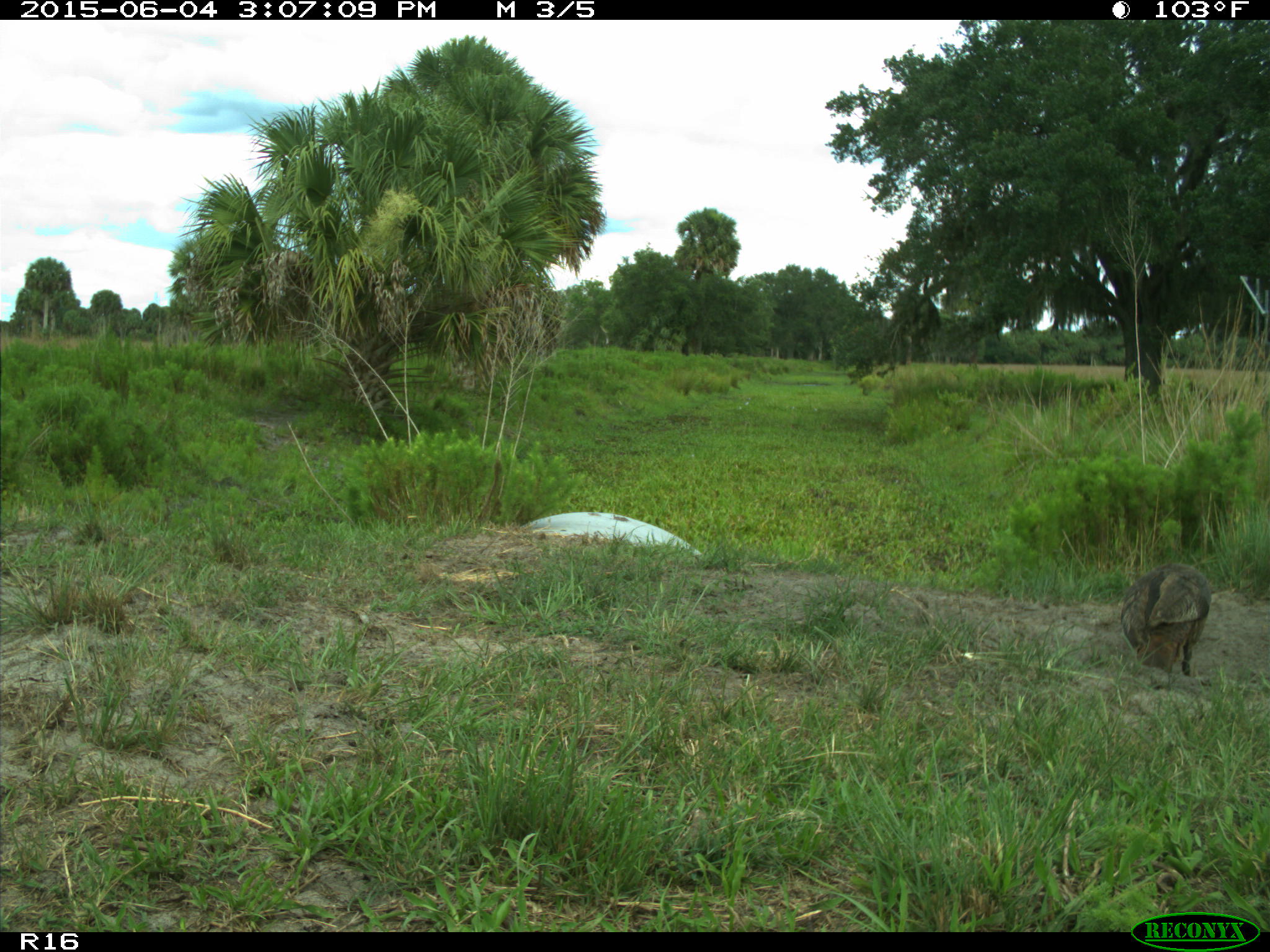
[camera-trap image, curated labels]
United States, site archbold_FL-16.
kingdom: Animalia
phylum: Chordata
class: Aves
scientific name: Aves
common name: birds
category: unidentified bird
Unidentified bird (birds) (Aves).